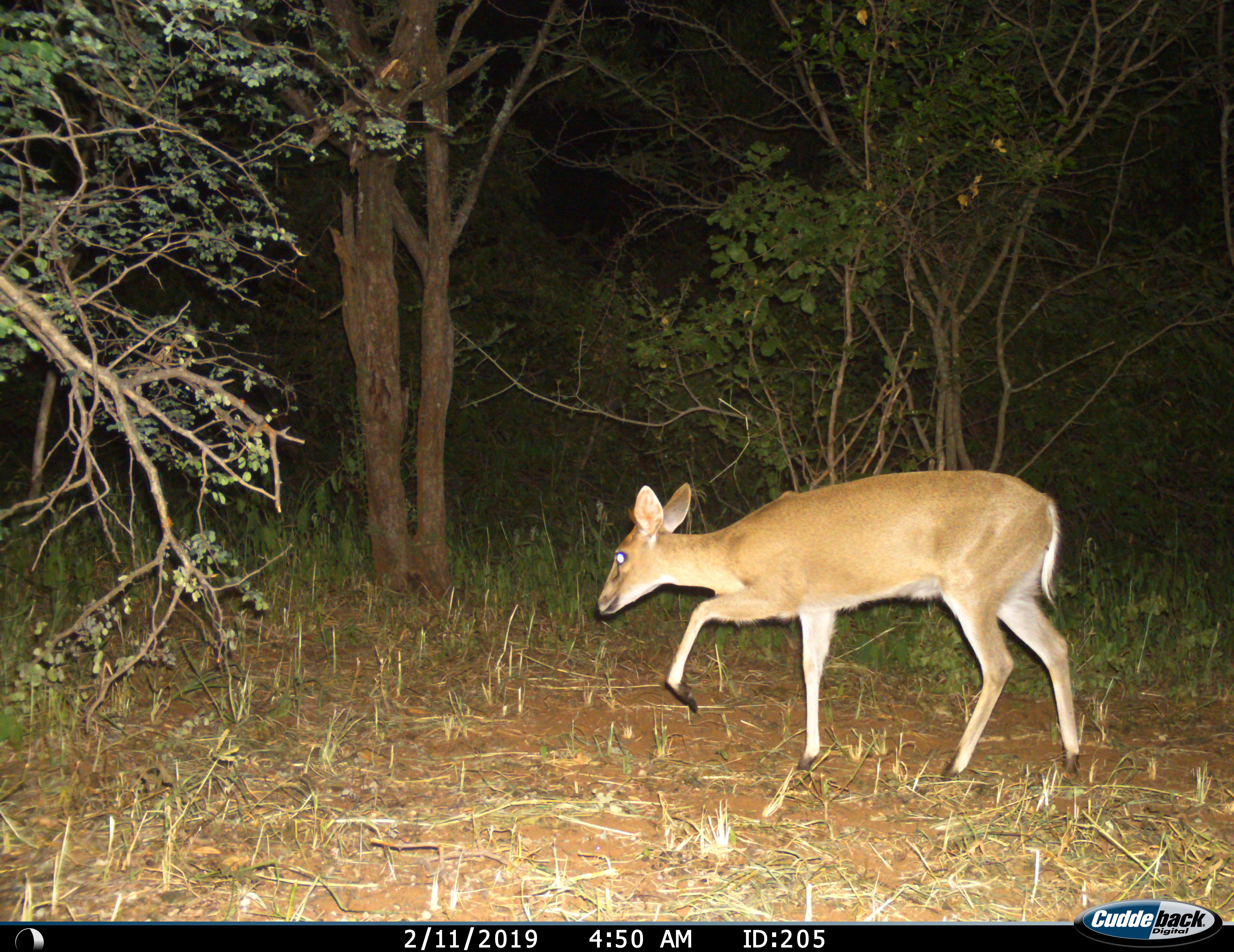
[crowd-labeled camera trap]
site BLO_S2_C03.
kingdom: Animalia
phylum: Chordata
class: Mammalia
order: Artiodactyla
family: Bovidae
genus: Sylvicapra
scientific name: Sylvicapra grimmia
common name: common duiker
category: duikercommongrey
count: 1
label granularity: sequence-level